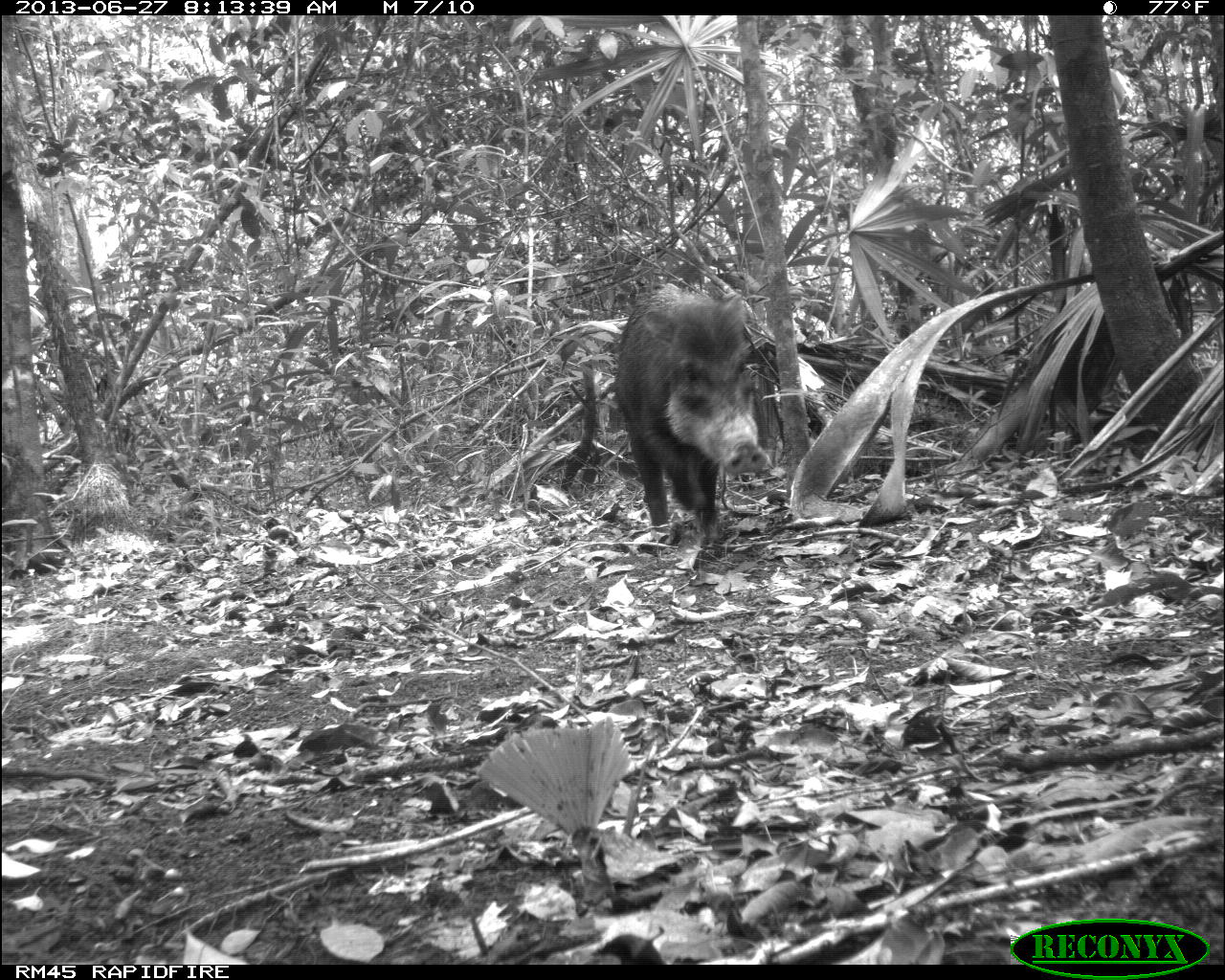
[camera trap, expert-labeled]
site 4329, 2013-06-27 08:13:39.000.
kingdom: Animalia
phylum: Chordata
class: Mammalia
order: Artiodactyla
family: Tayassuidae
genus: Tayassu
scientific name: Tayassu pecari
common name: white-lipped peccary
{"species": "Tayassu pecari (white-lipped peccary)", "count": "2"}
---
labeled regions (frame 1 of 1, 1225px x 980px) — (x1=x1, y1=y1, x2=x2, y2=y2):
tayassu pecari: (x1=613, y1=287, x2=768, y2=546)